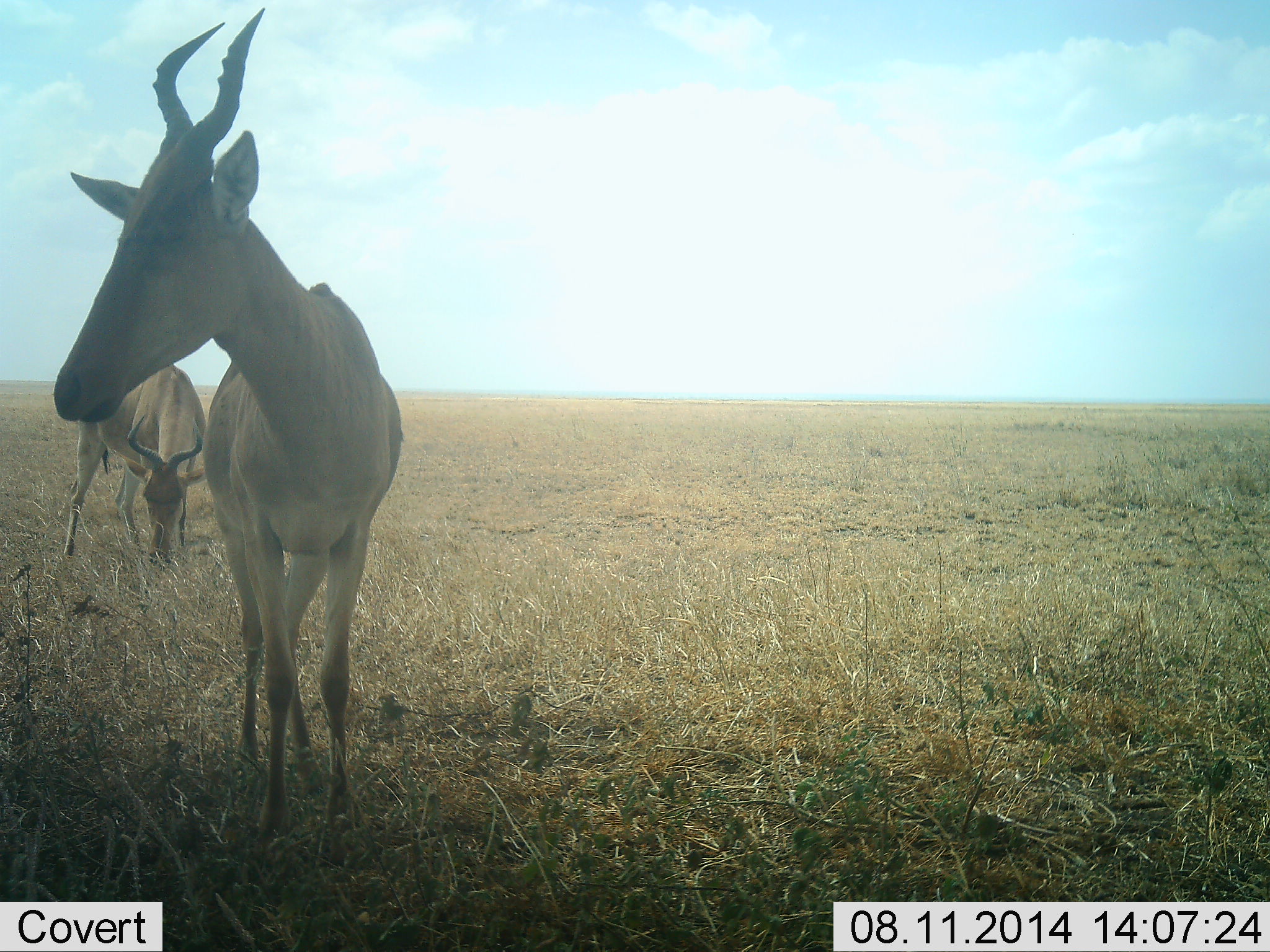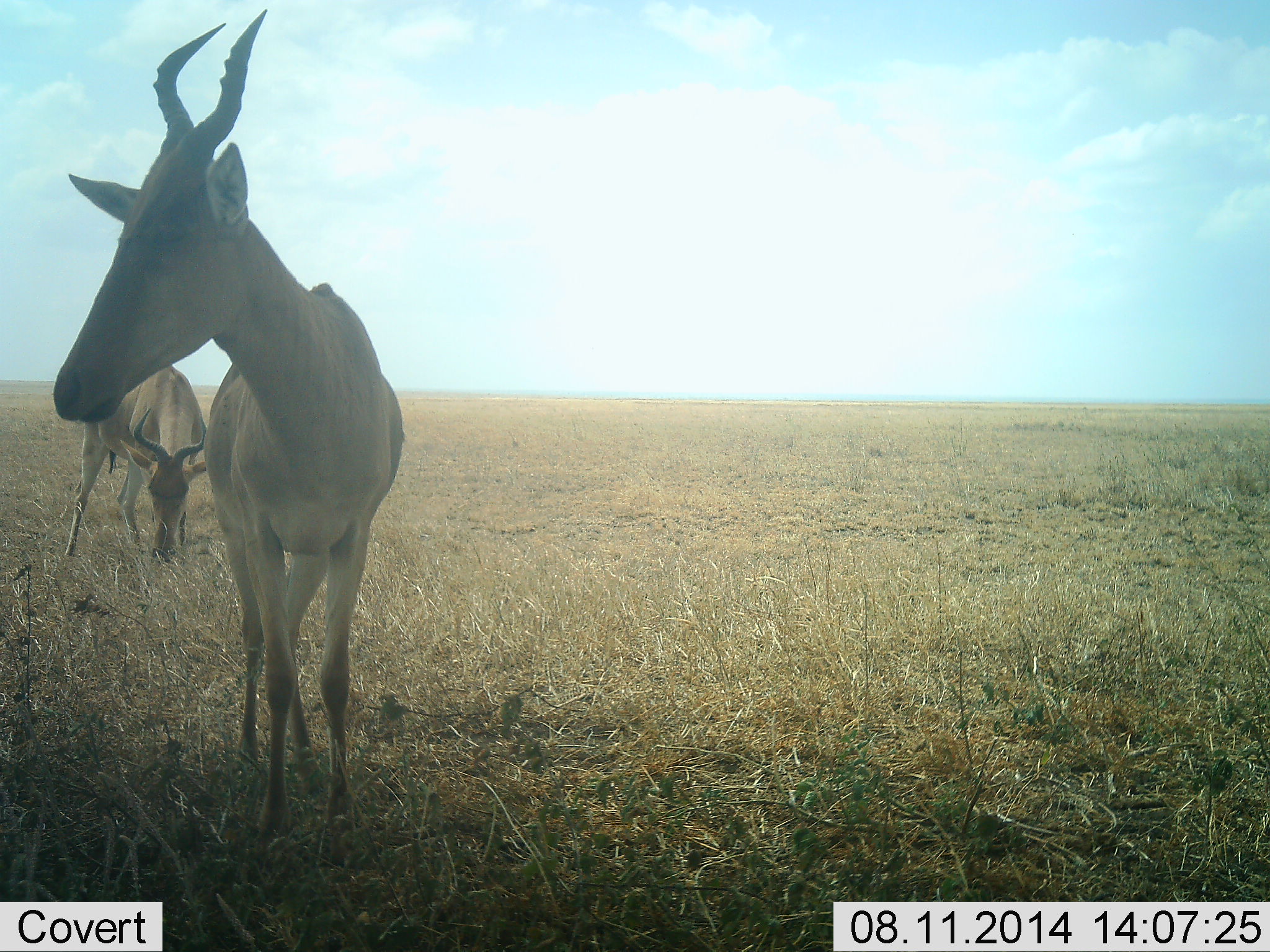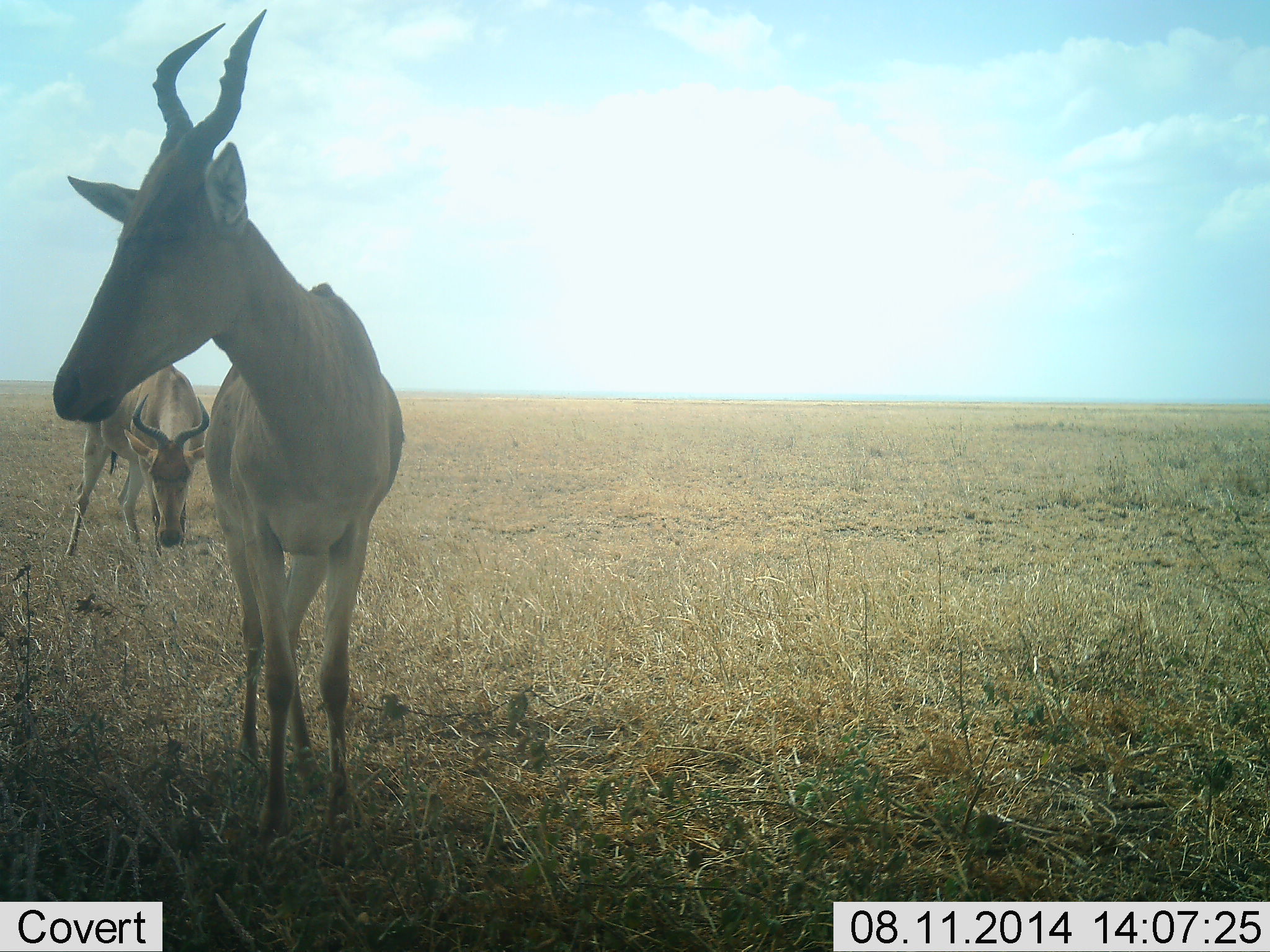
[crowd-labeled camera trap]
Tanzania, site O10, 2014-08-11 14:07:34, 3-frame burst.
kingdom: Animalia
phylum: Chordata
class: Mammalia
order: Artiodactyla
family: Bovidae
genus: Alcelaphus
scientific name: Alcelaphus buselaphus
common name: hartebeest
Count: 2.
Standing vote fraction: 100%.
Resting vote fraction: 0%.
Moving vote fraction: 0%.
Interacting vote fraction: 0%.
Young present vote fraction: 0%.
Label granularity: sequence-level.